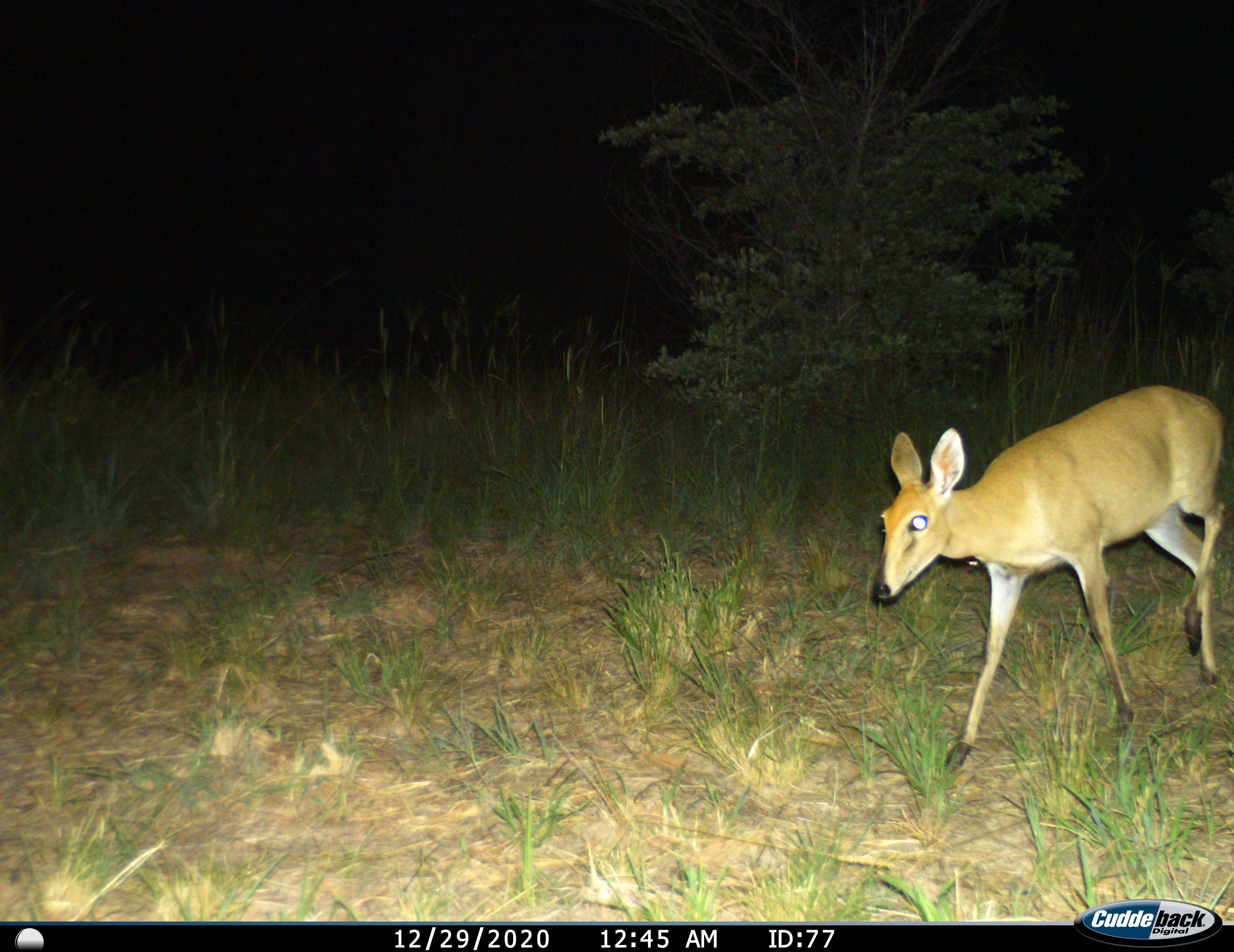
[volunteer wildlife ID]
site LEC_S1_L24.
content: unidentified animal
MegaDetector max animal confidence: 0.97